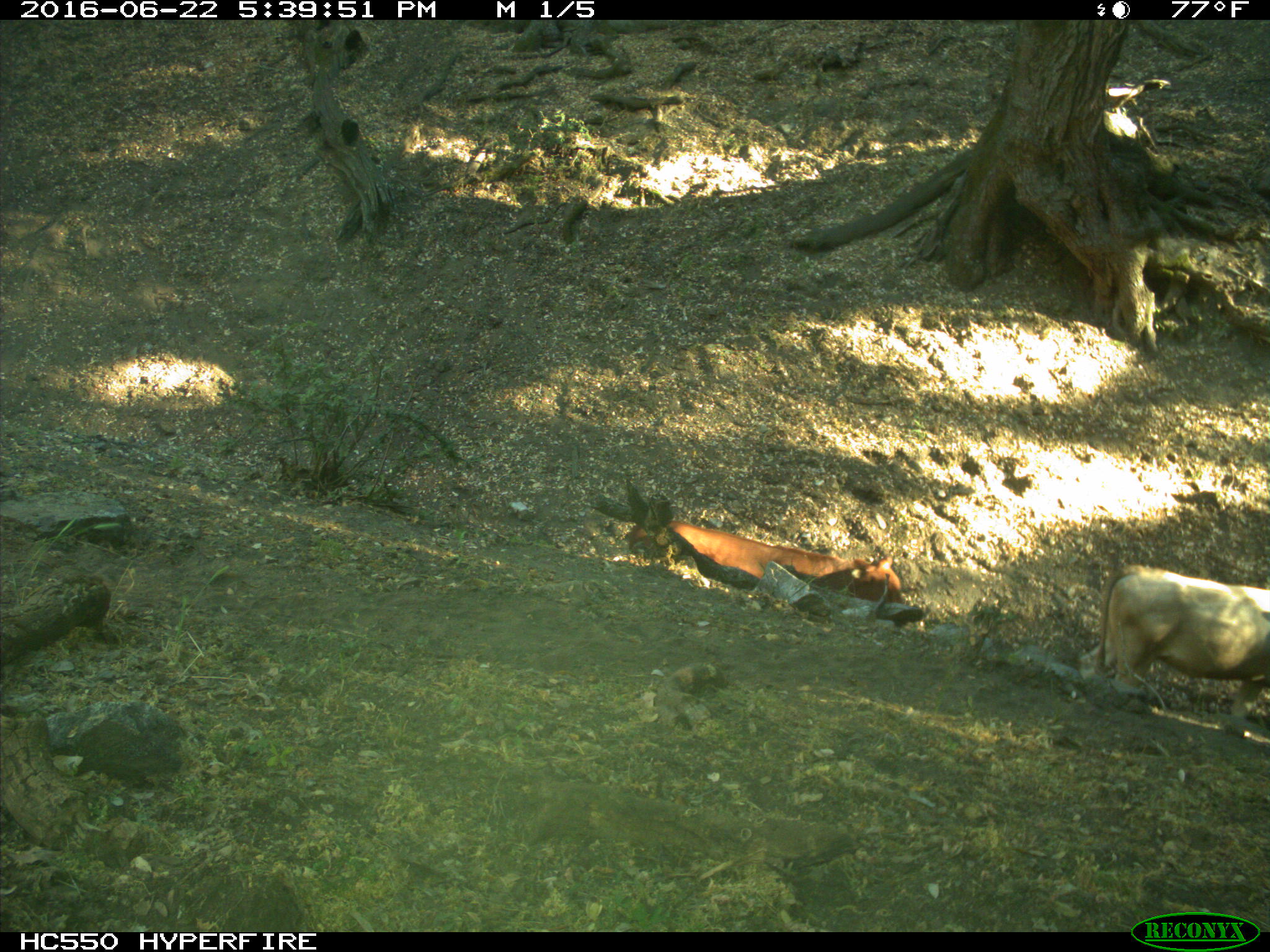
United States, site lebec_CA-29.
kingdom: Animalia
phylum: Chordata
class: Mammalia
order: Artiodactyla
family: Bovidae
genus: Bos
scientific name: Bos taurus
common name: domestic cow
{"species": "Bos taurus (domestic cow)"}